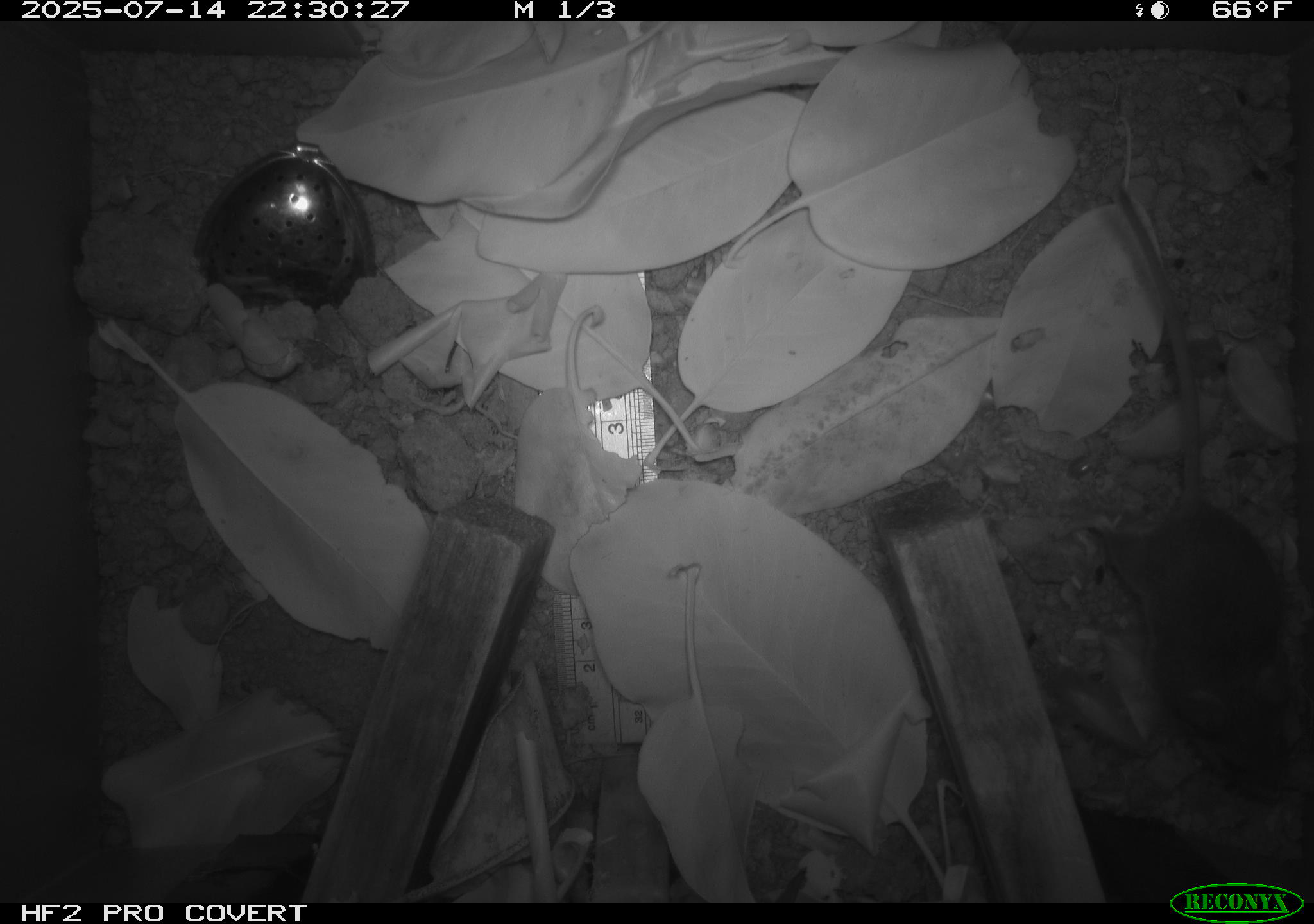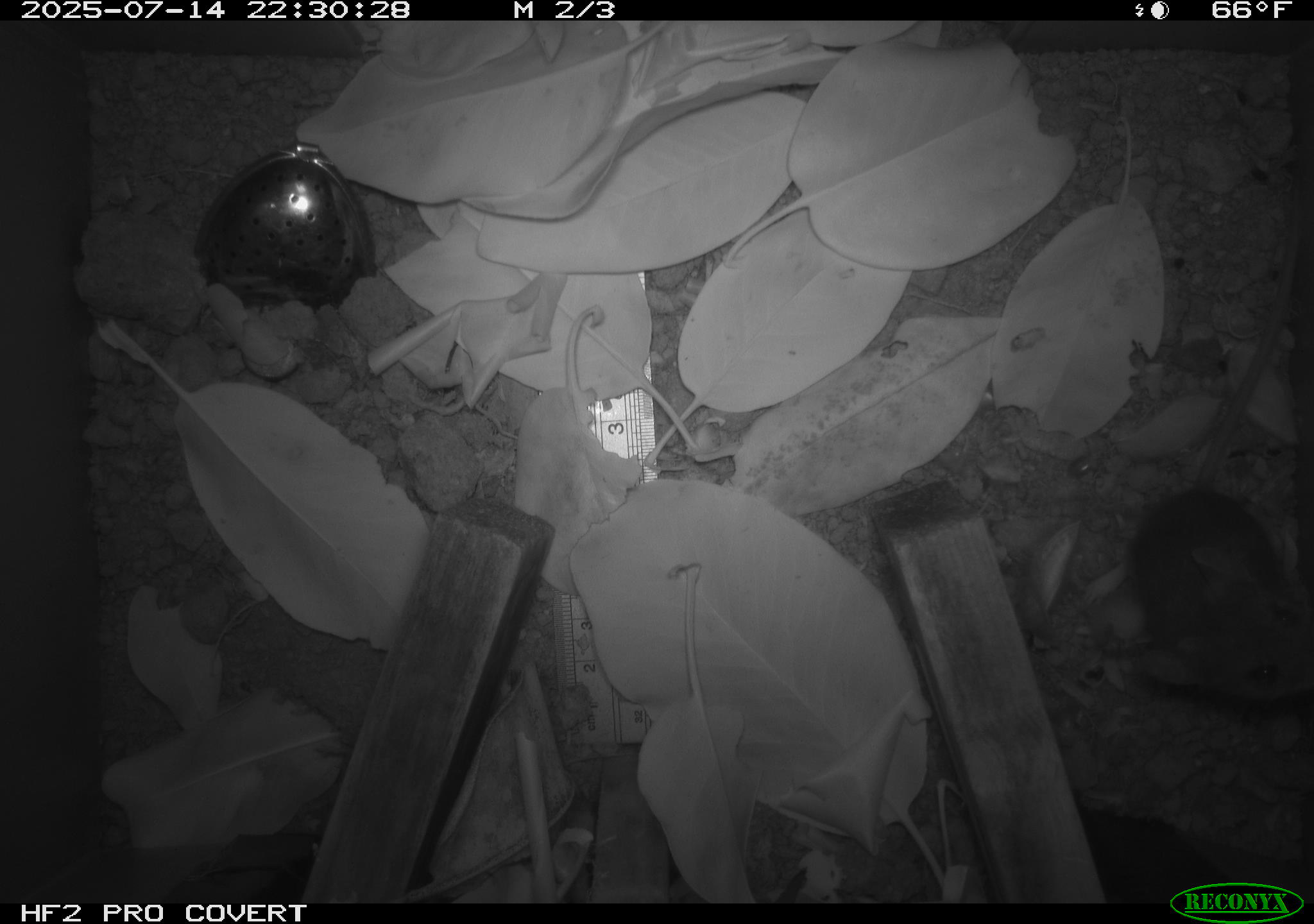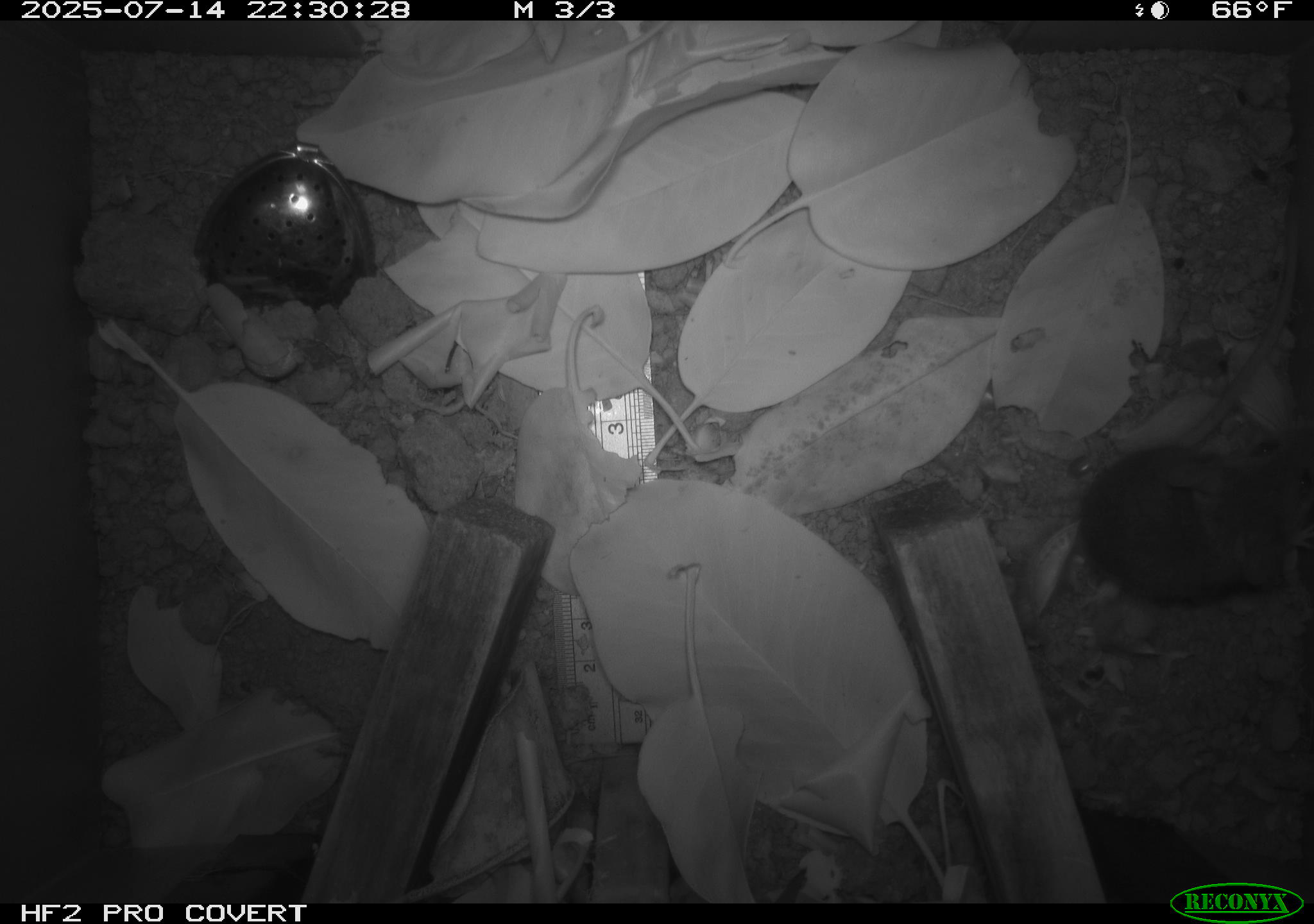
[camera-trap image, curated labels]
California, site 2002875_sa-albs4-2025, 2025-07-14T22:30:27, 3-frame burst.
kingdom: Animalia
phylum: Chordata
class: Mammalia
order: Rodentia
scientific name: Rodentia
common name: mouse species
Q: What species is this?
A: Mouse species (Rodentia).